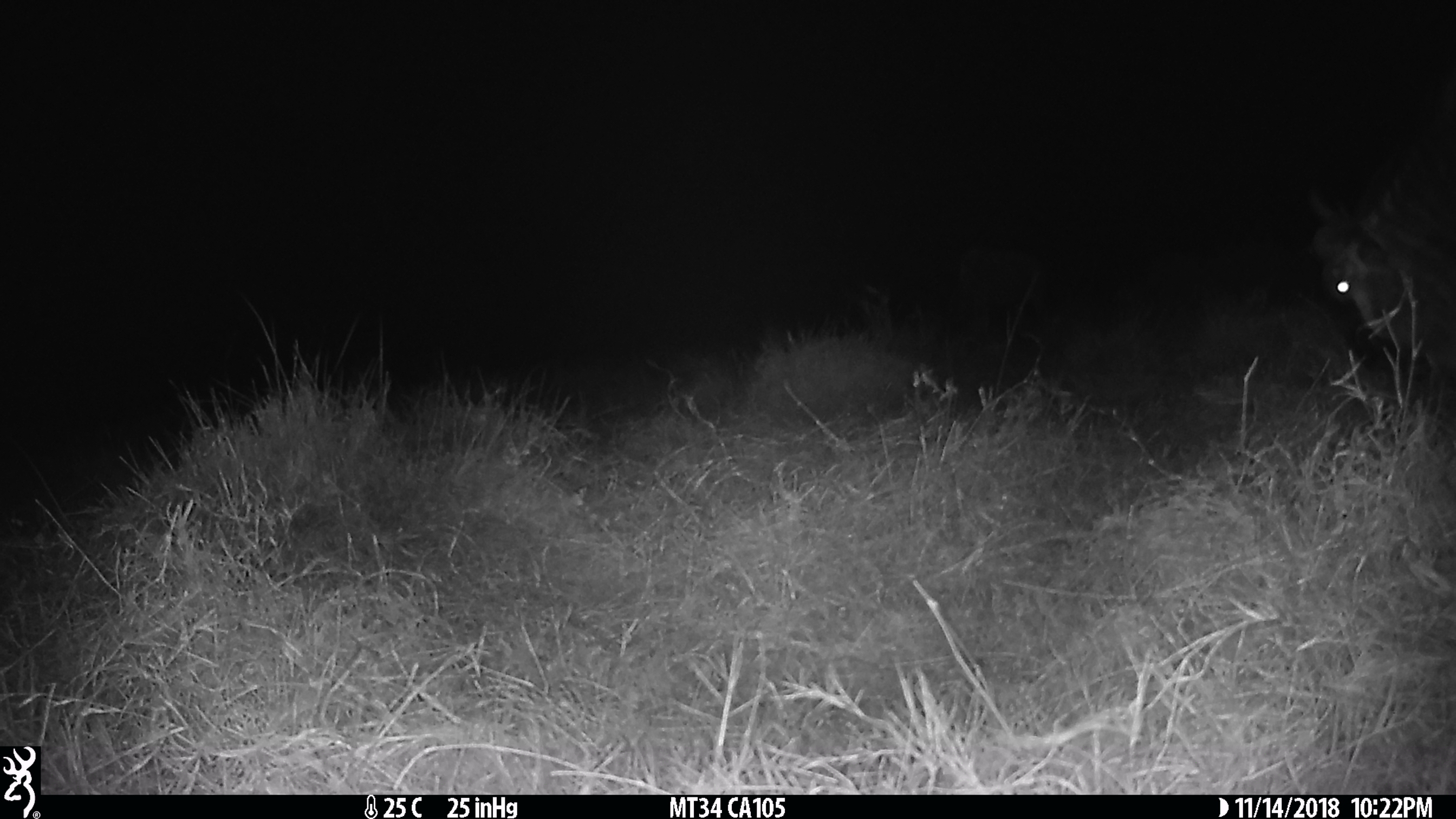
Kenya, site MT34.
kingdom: Animalia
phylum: Chordata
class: Mammalia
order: Artiodactyla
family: Bovidae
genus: Connochaetes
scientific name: Connochaetes taurinus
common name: blue wildebeest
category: wildebeest